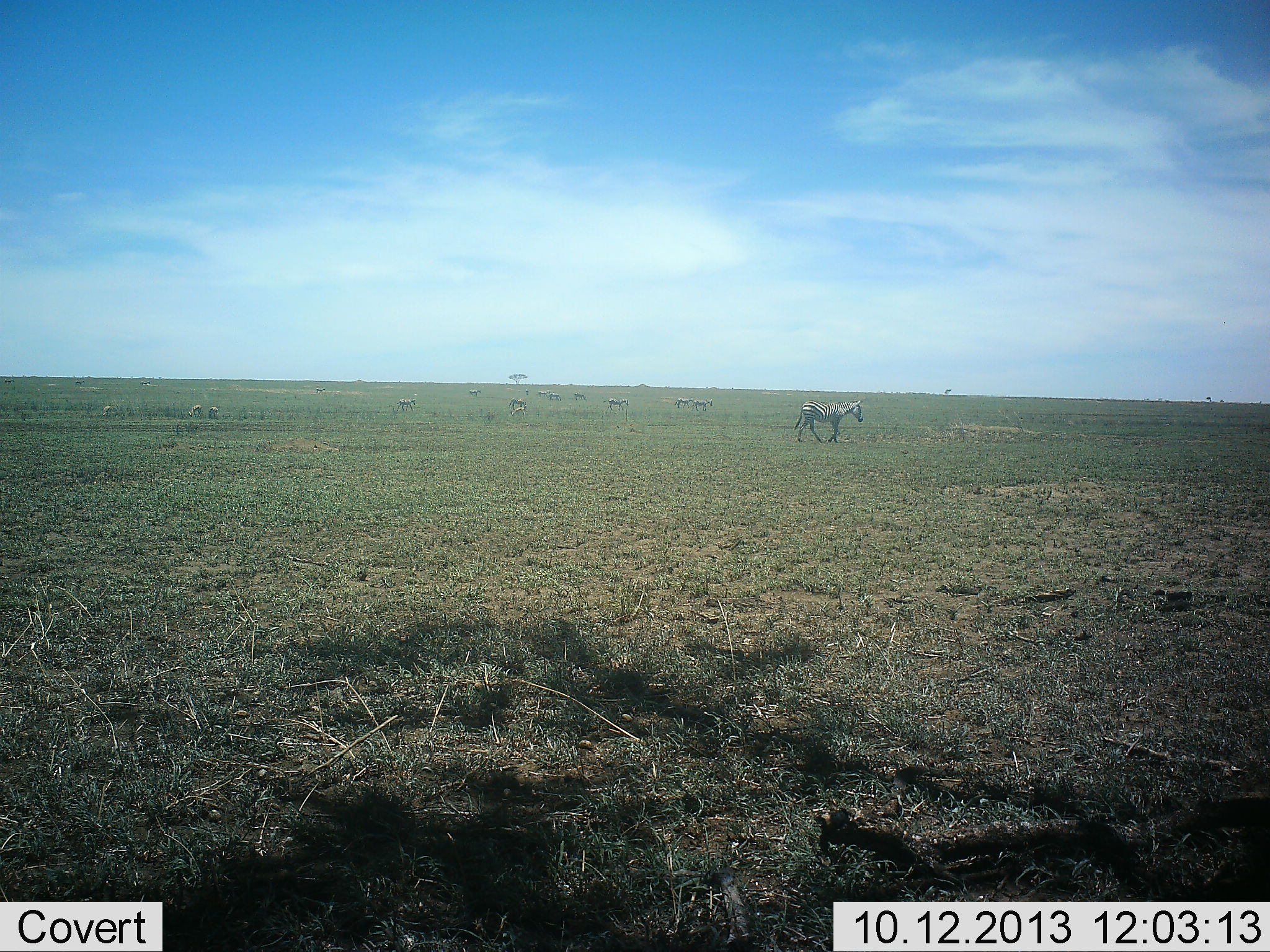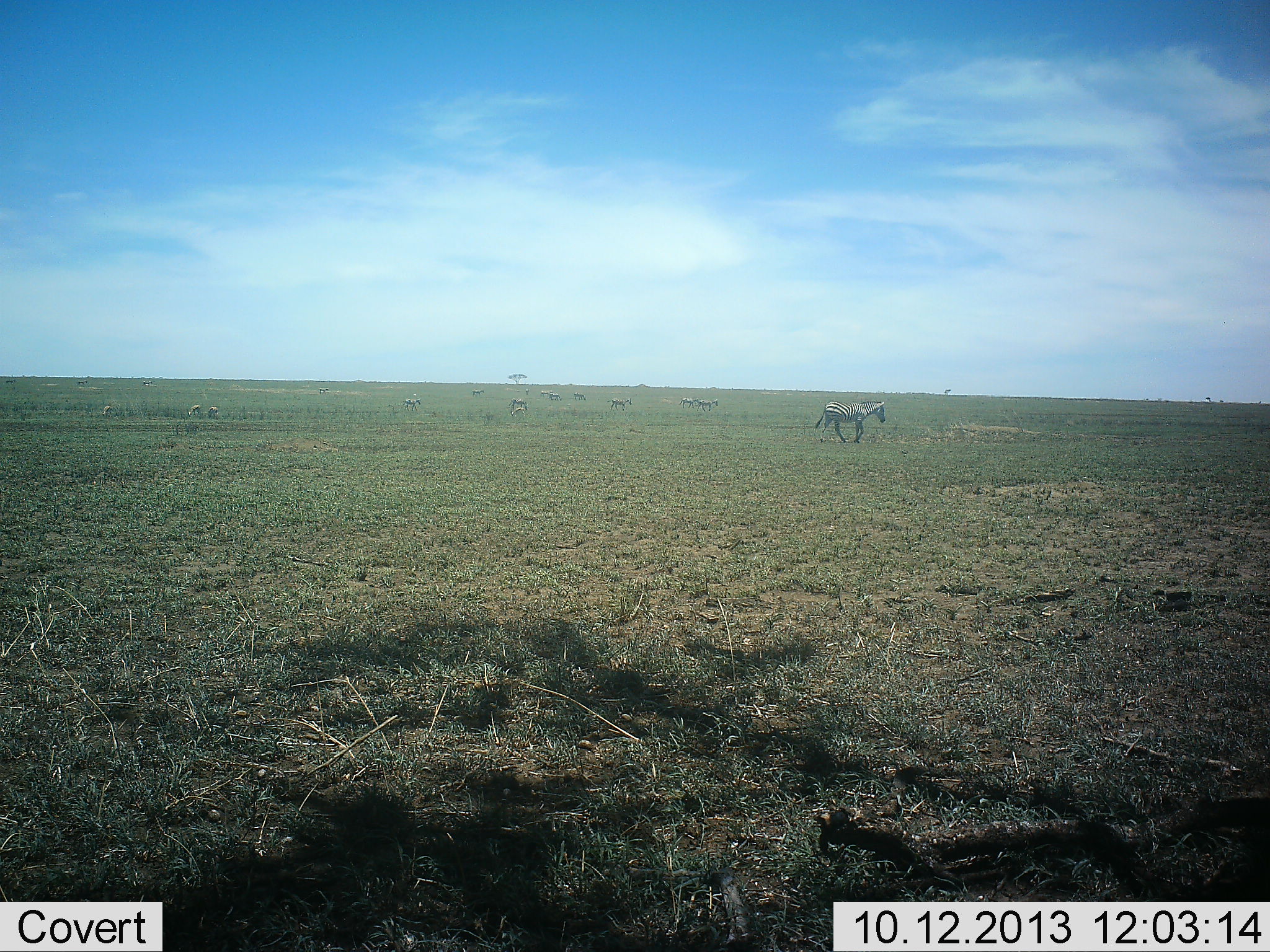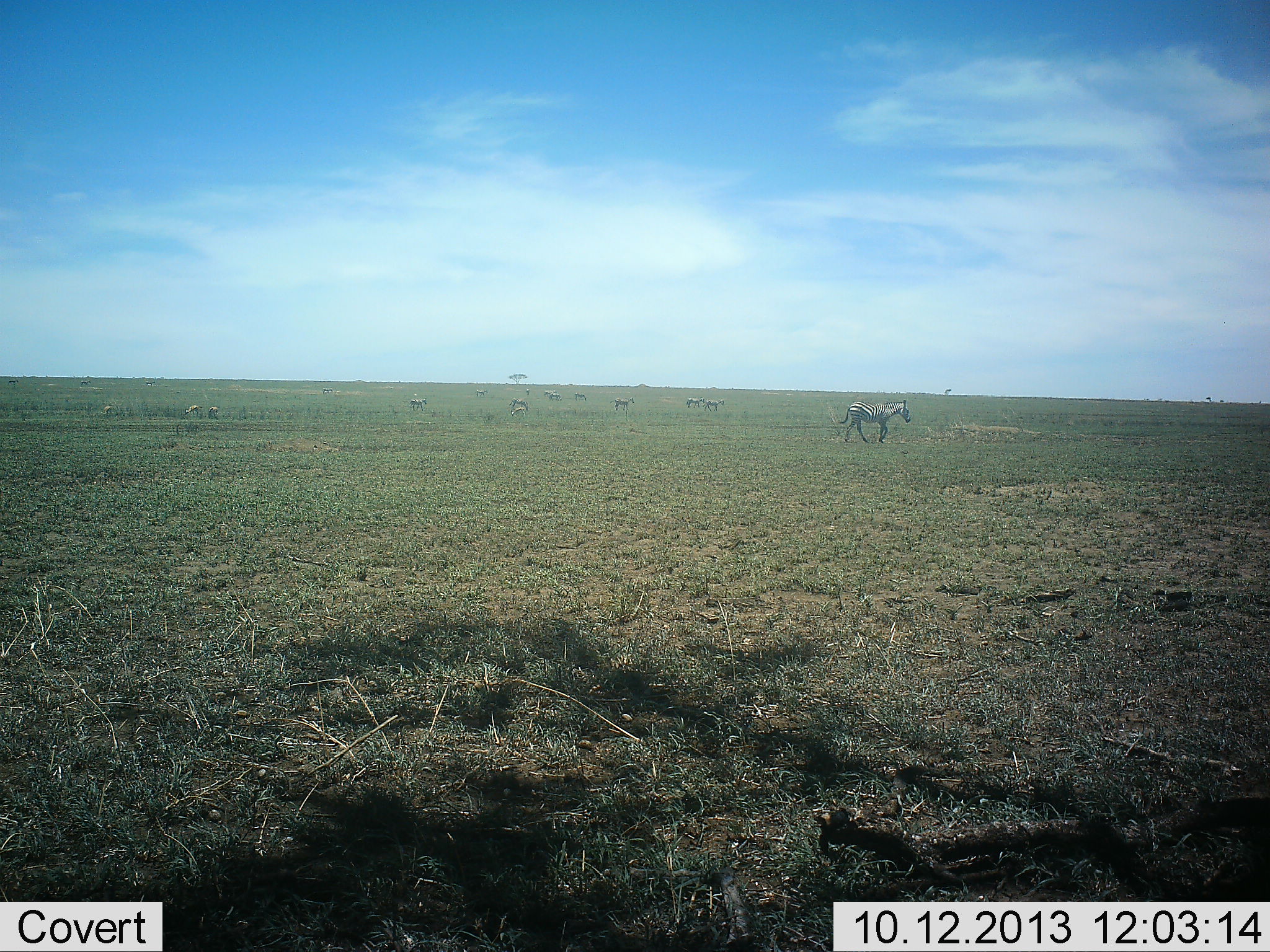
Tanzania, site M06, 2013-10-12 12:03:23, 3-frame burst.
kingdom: Animalia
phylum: Chordata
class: Mammalia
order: Perissodactyla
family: Equidae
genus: Equus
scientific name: Equus quagga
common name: plains zebra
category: zebra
Zebra (plains zebra) (Equus quagga), count 11-50. Behavior (volunteer vote fractions): standing 0%, resting 0%, moving 100%, interacting 0%. Young present (vote fraction): 0%. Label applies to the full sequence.